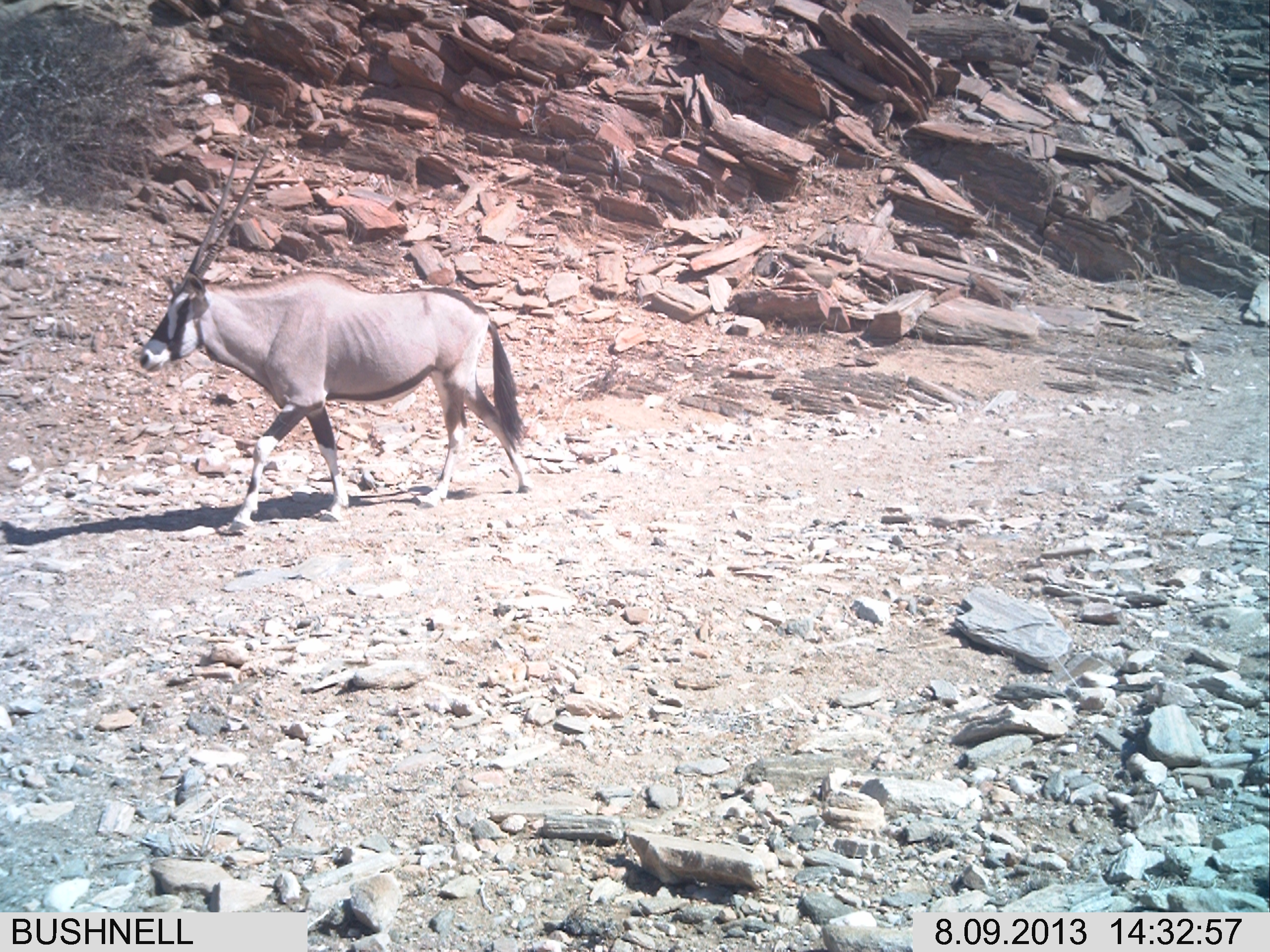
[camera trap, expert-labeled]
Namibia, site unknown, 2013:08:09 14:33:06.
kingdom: Animalia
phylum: Chordata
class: Mammalia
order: Artiodactyla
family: Bovidae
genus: Oryx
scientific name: Oryx gazella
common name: gemsbok